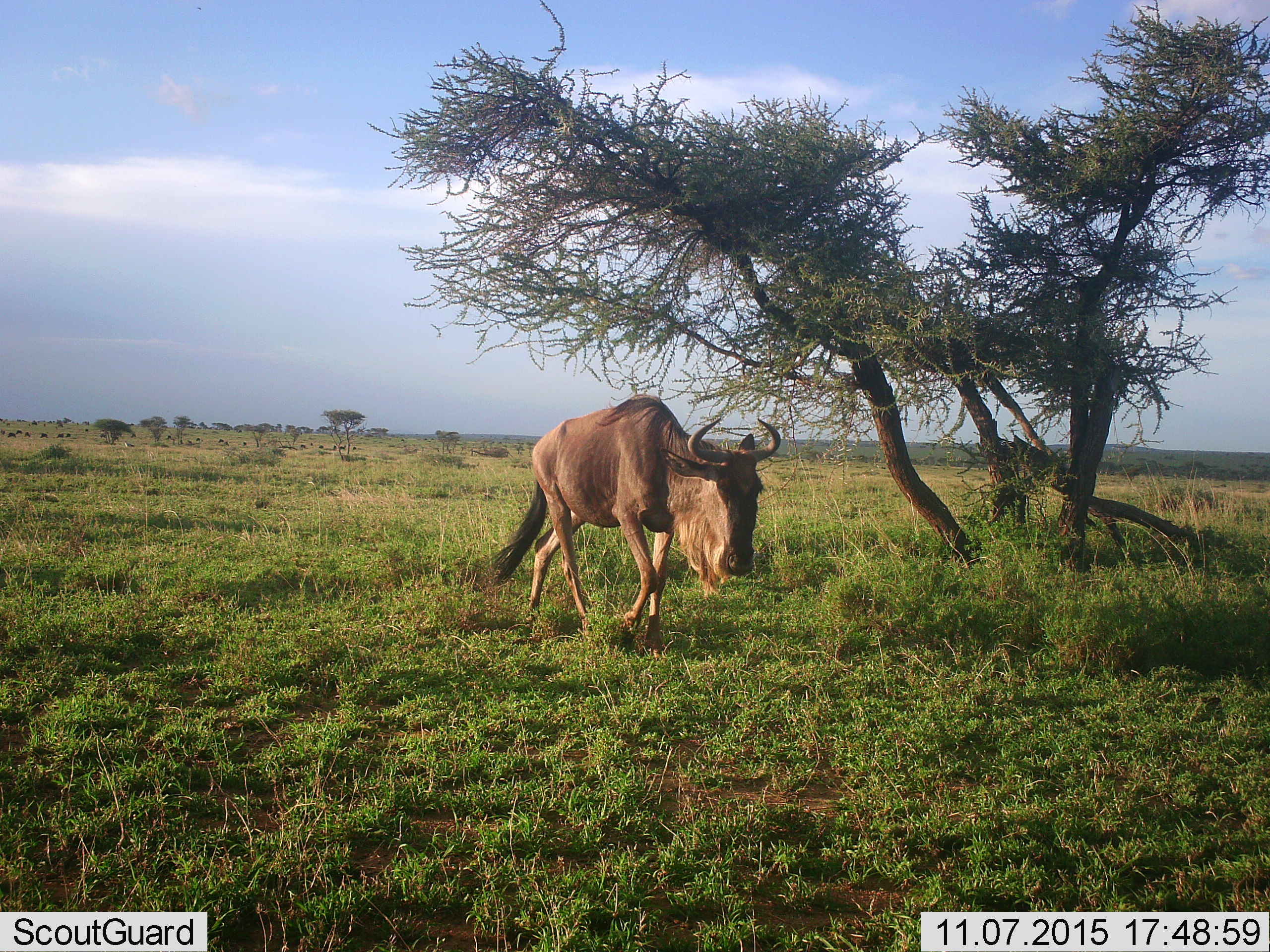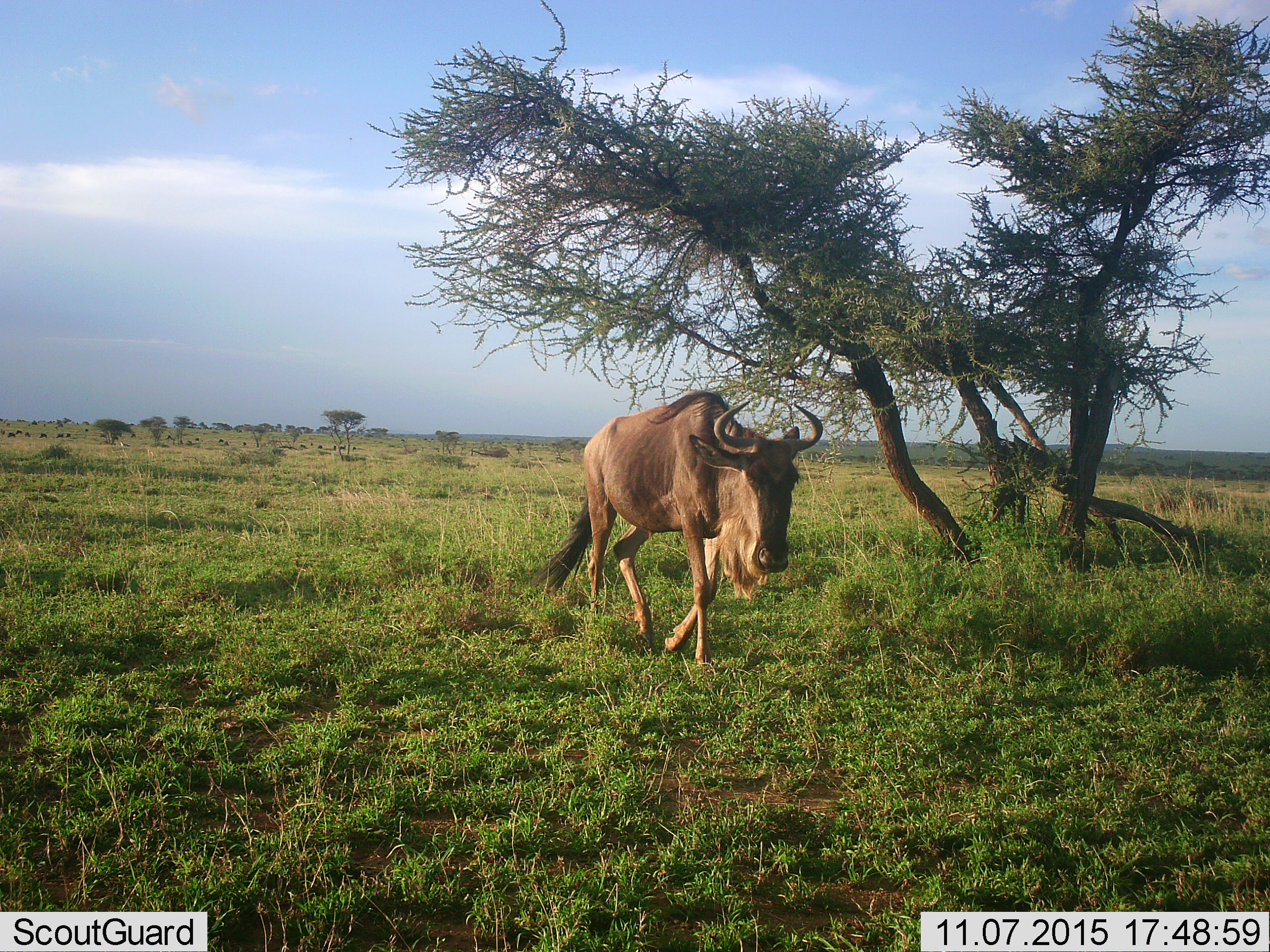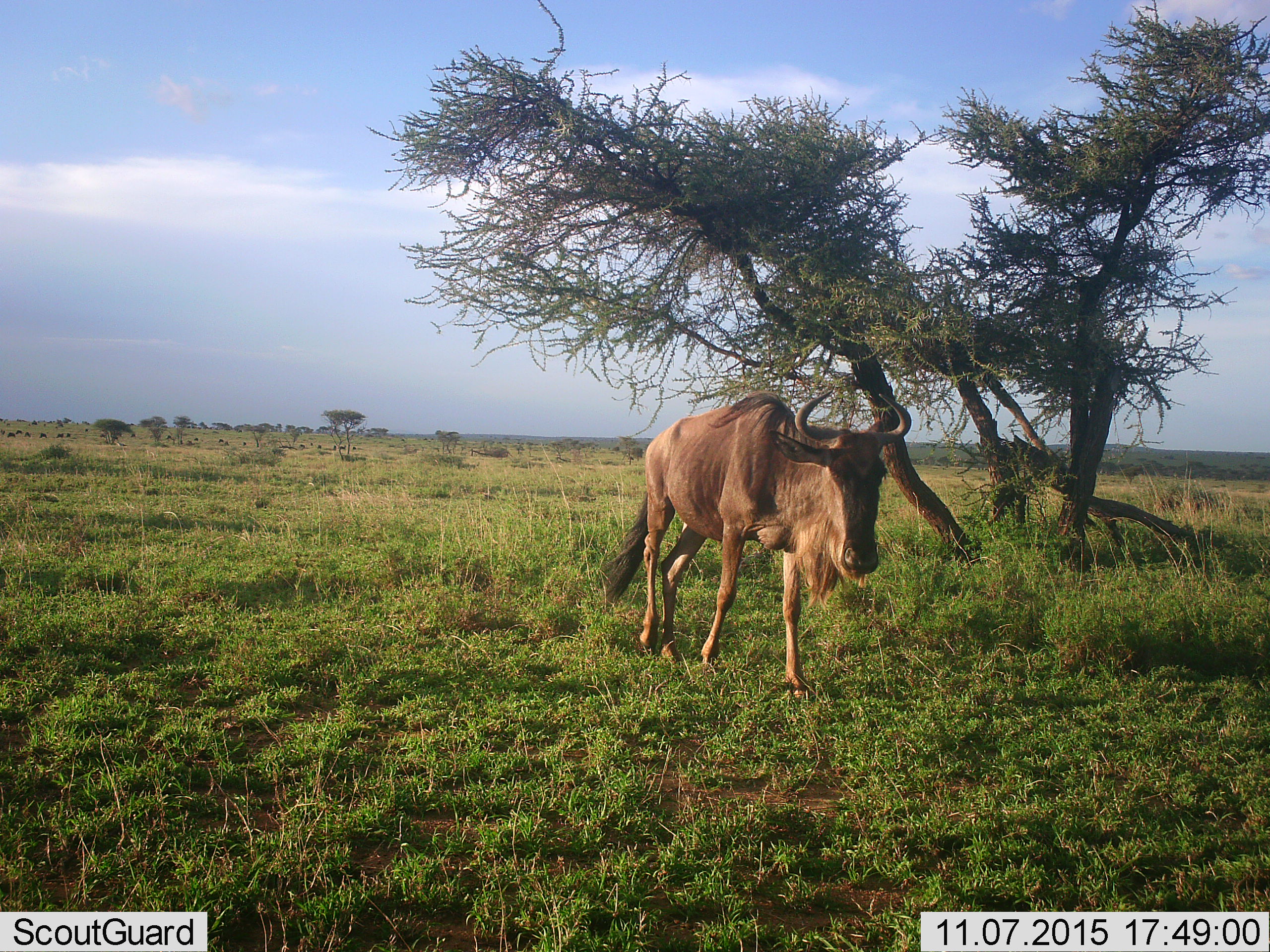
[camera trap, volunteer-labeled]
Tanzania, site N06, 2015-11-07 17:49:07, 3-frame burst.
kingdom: Animalia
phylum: Chordata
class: Mammalia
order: Artiodactyla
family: Bovidae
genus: Connochaetes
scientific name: Connochaetes taurinus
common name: blue wildebeest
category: wildebeest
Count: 11-50.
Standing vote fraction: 20%.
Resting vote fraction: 10%.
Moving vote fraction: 90%.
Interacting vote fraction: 0%.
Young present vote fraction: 0%.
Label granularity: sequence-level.